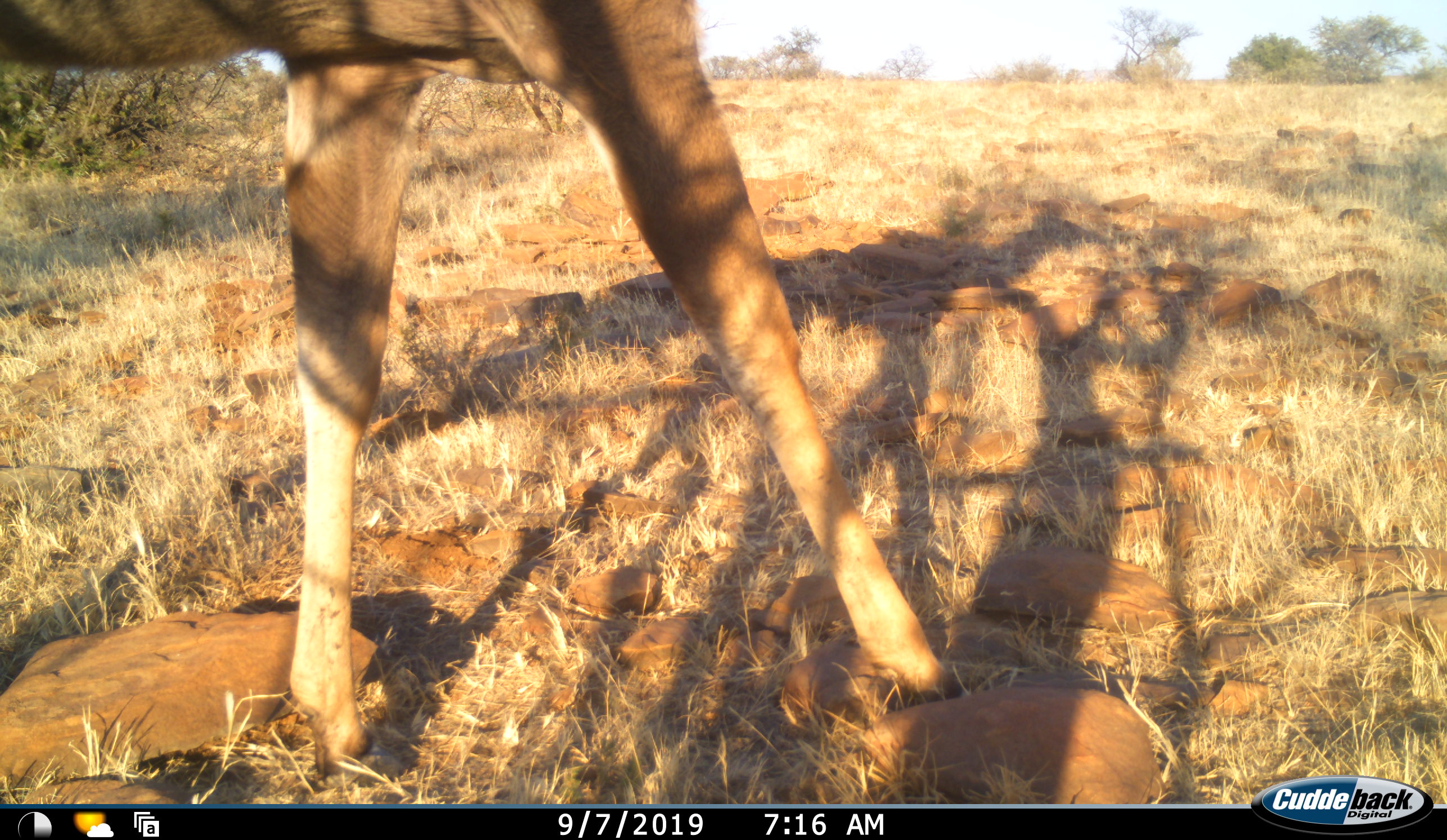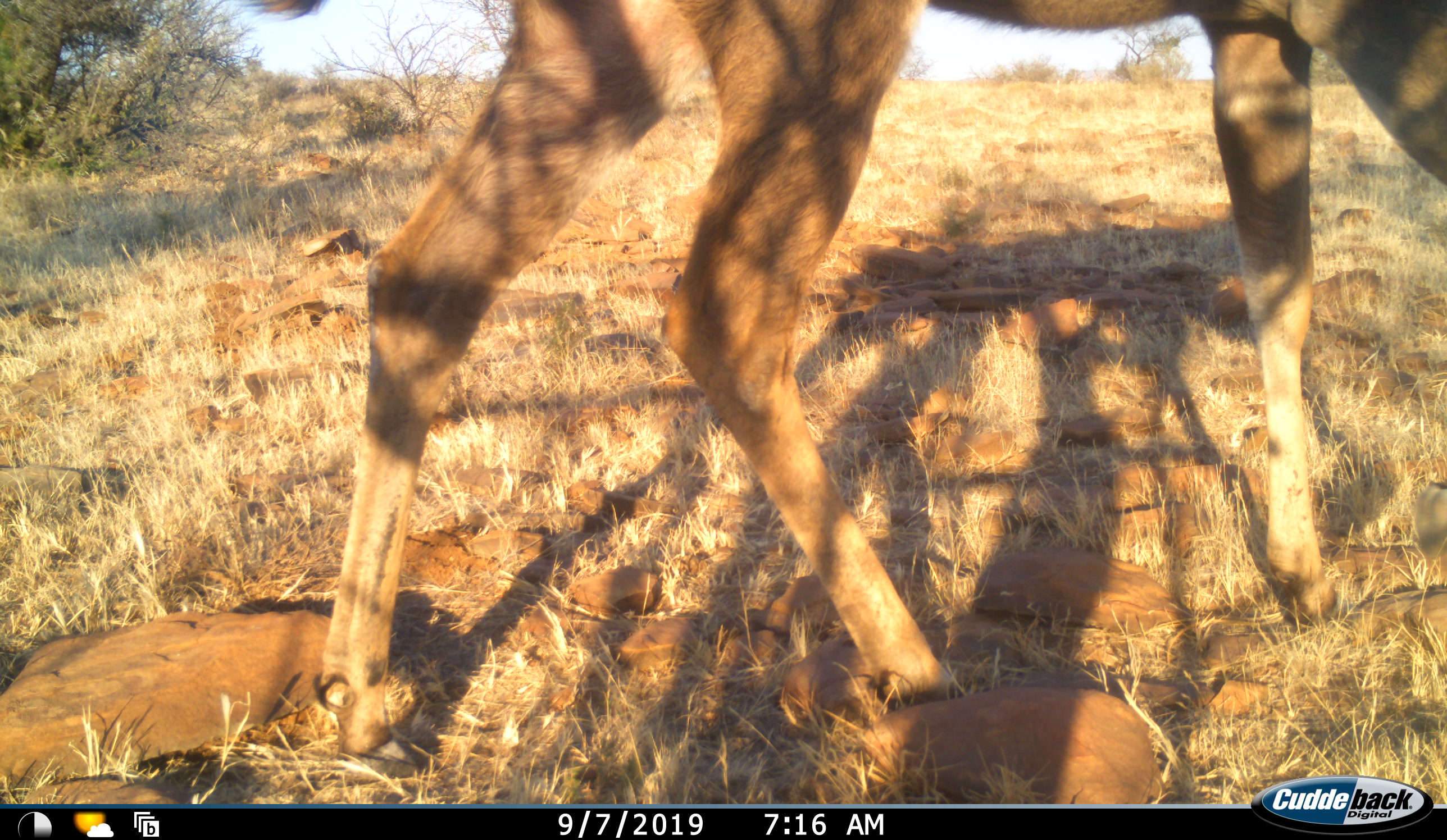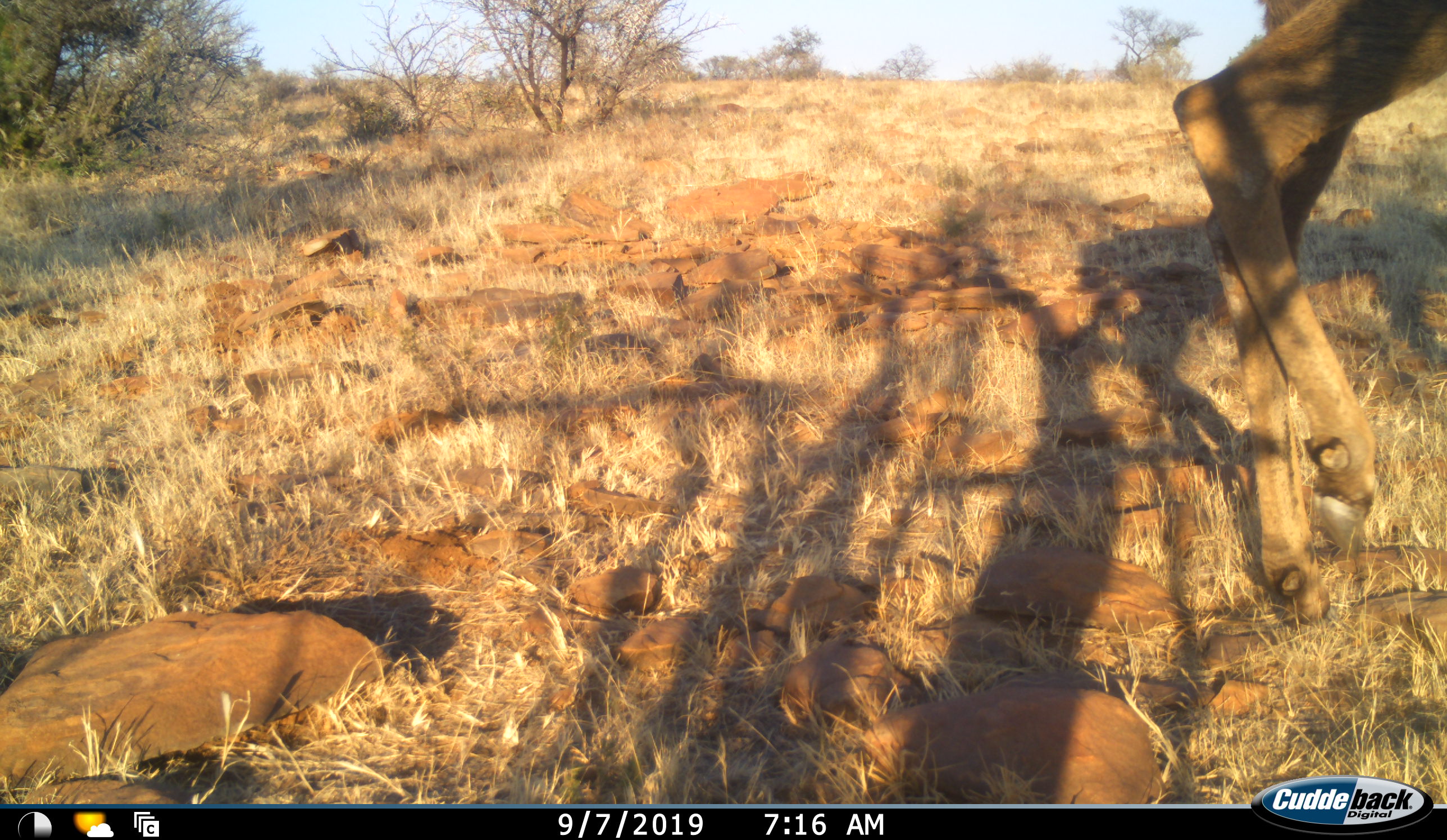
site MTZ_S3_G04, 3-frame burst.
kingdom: Animalia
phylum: Chordata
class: Mammalia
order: Artiodactyla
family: Bovidae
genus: Tragelaphus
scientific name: Tragelaphus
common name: kudu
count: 1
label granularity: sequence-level